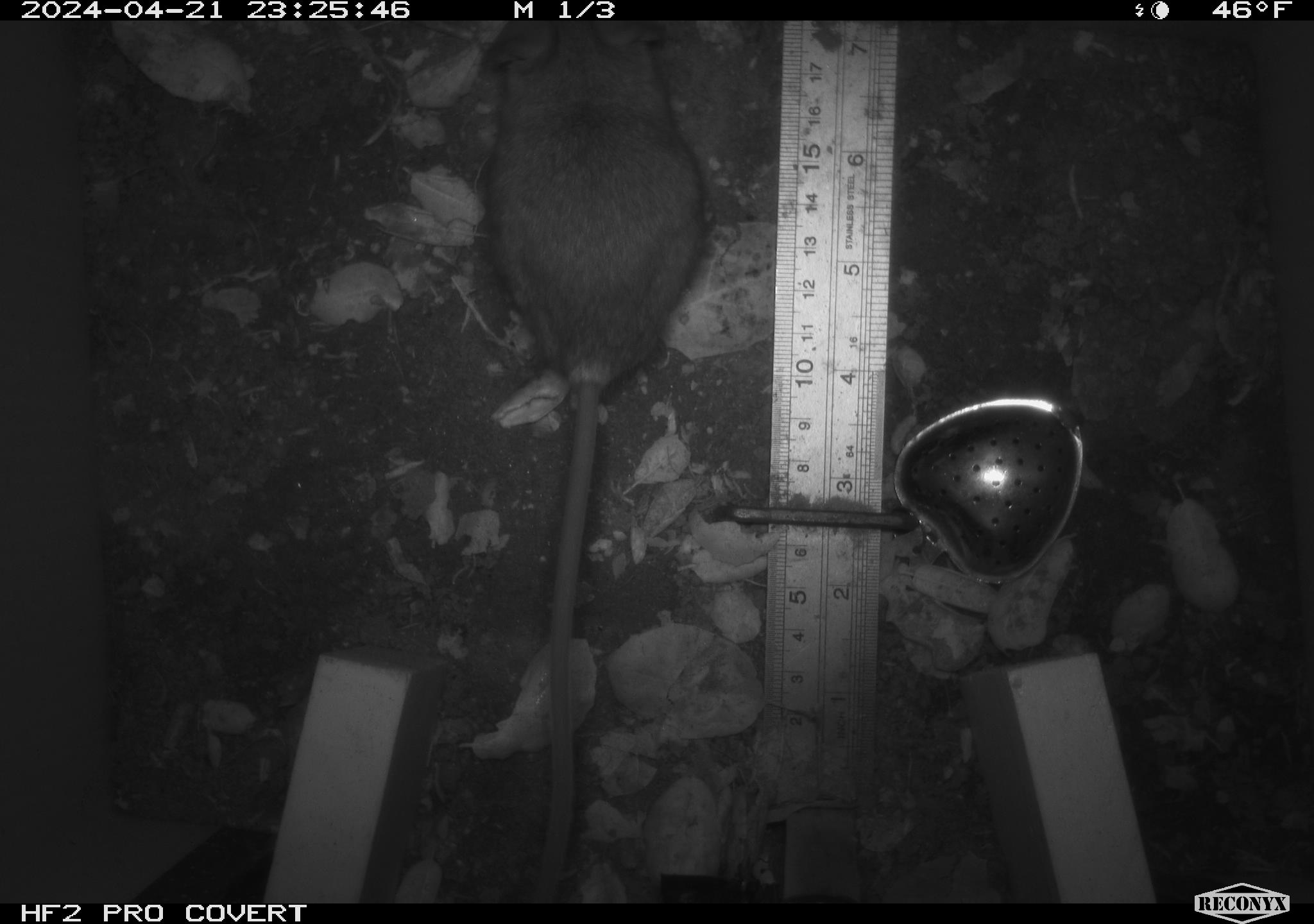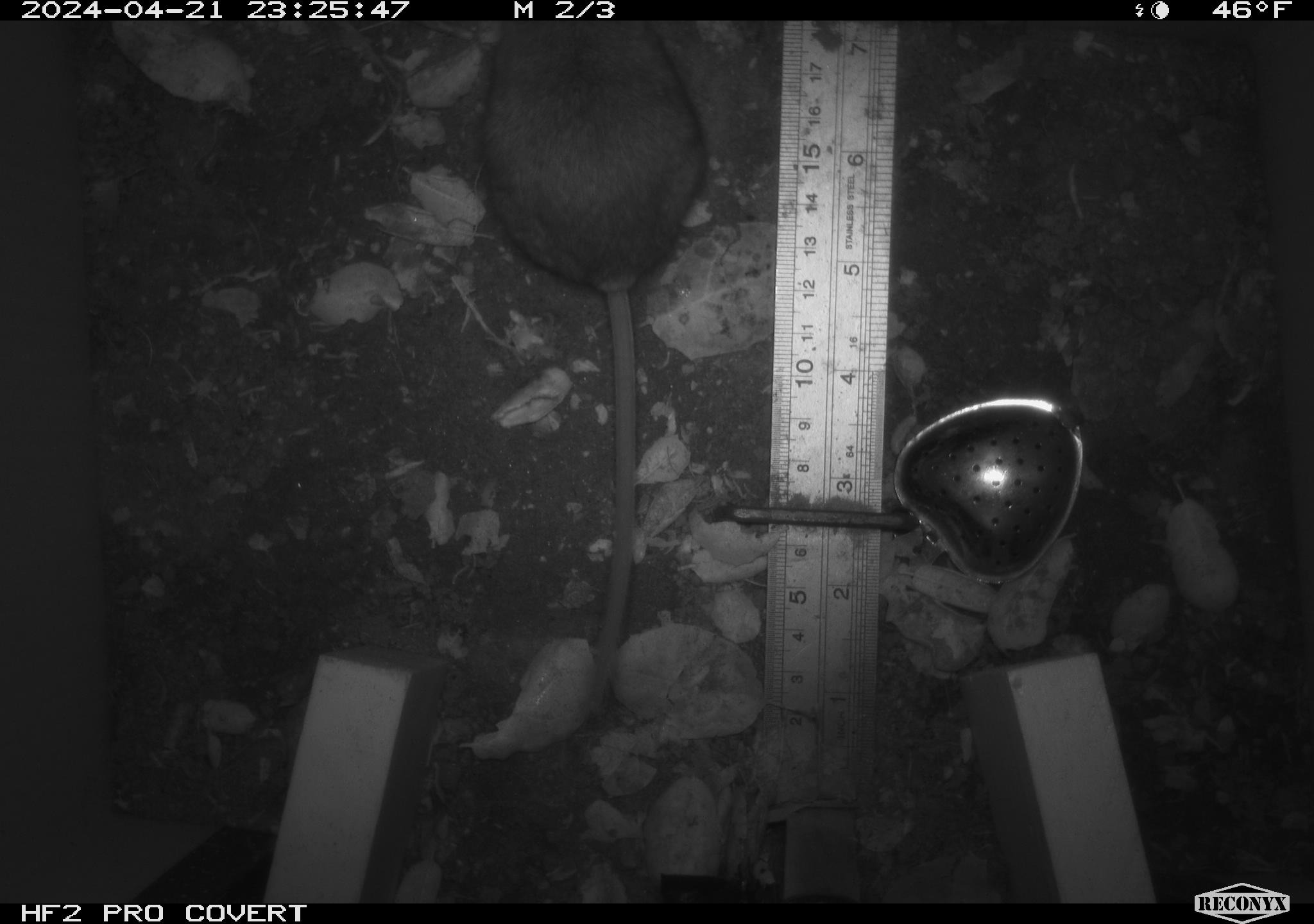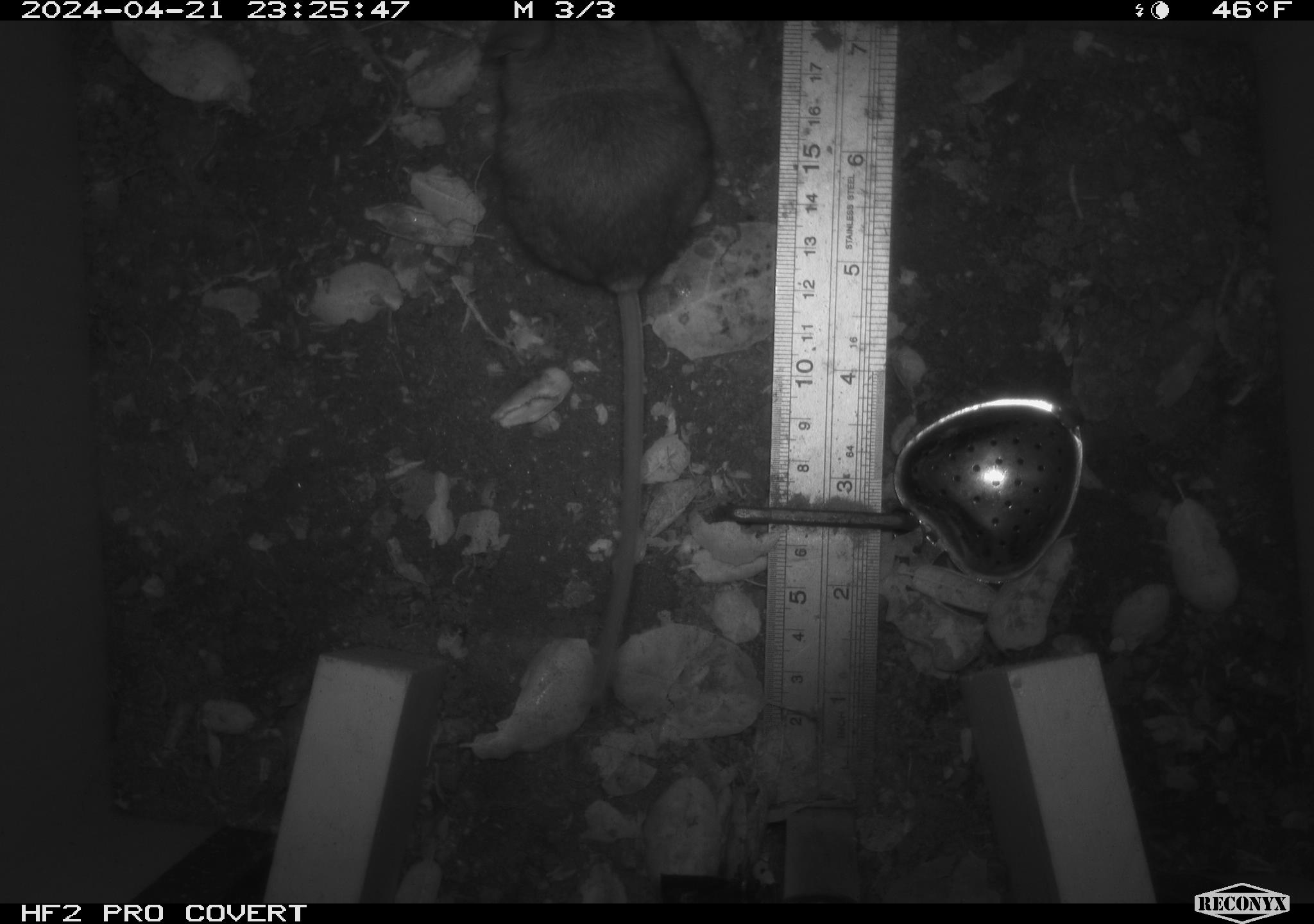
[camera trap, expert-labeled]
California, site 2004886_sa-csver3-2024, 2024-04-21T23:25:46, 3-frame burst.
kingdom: Animalia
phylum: Chordata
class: Mammalia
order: Rodentia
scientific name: Rodentia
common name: rodent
Rodent (Rodentia).